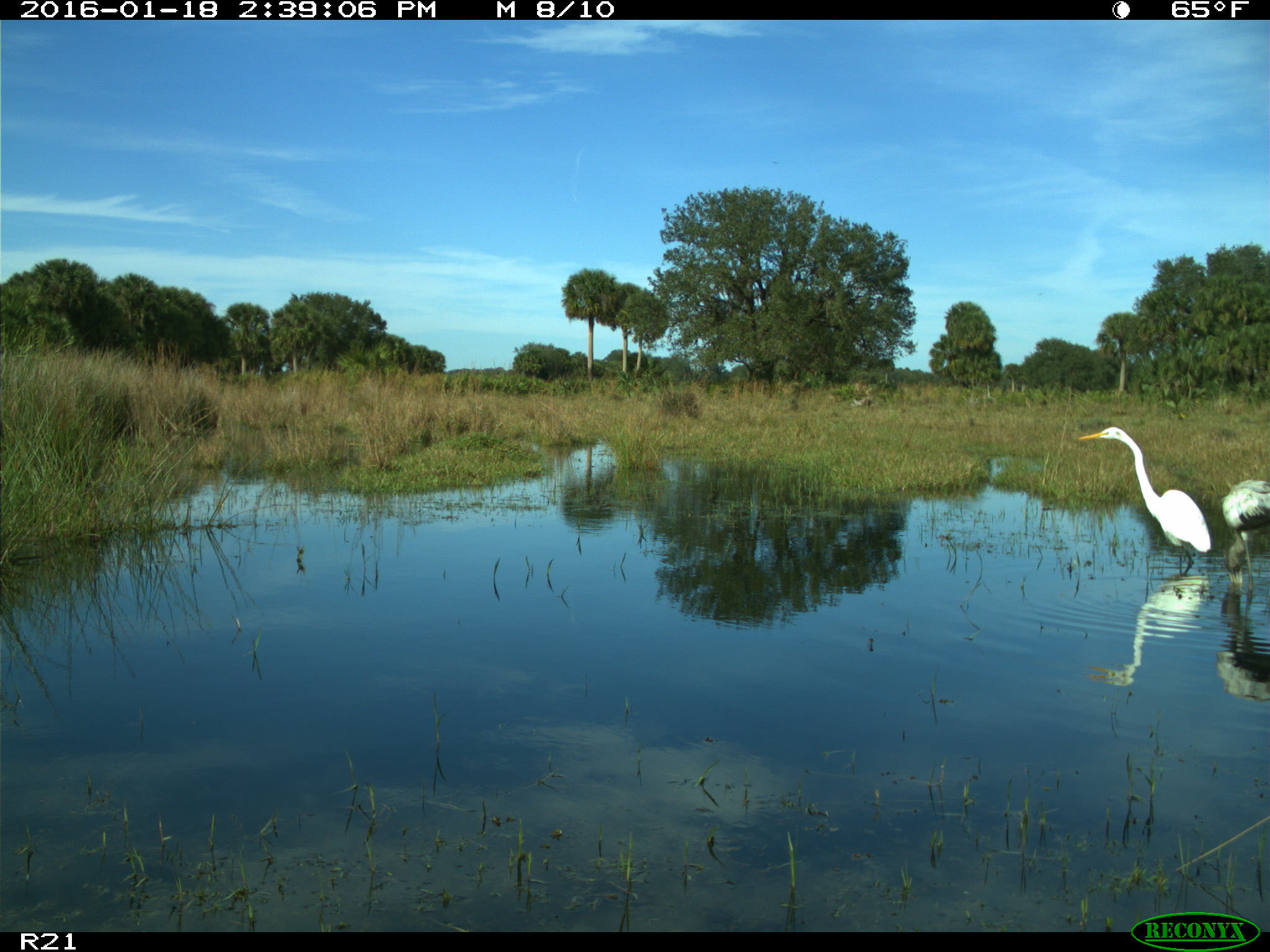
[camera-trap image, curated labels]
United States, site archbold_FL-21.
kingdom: Animalia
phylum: Chordata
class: Aves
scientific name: Aves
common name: birds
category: unidentified bird